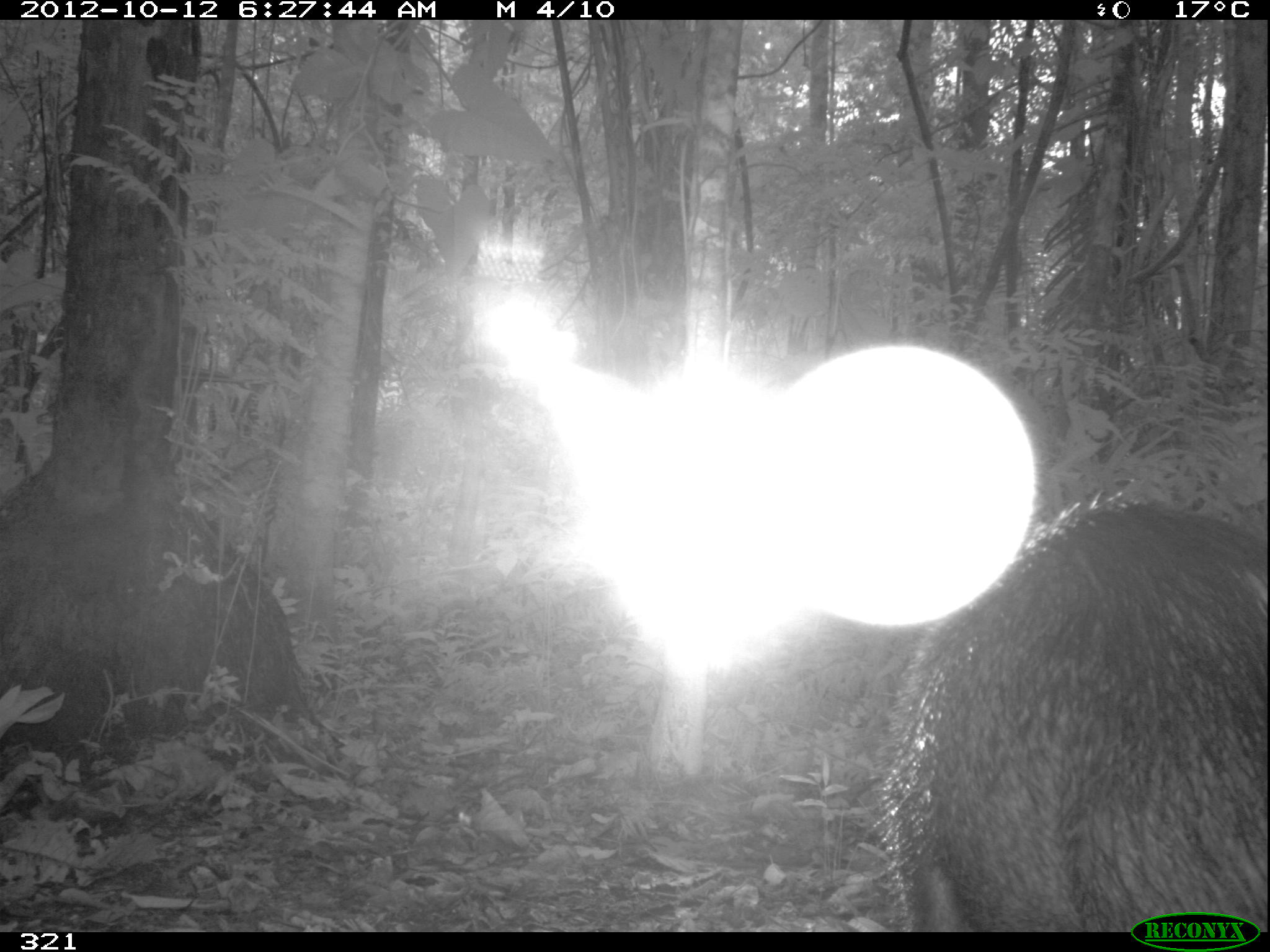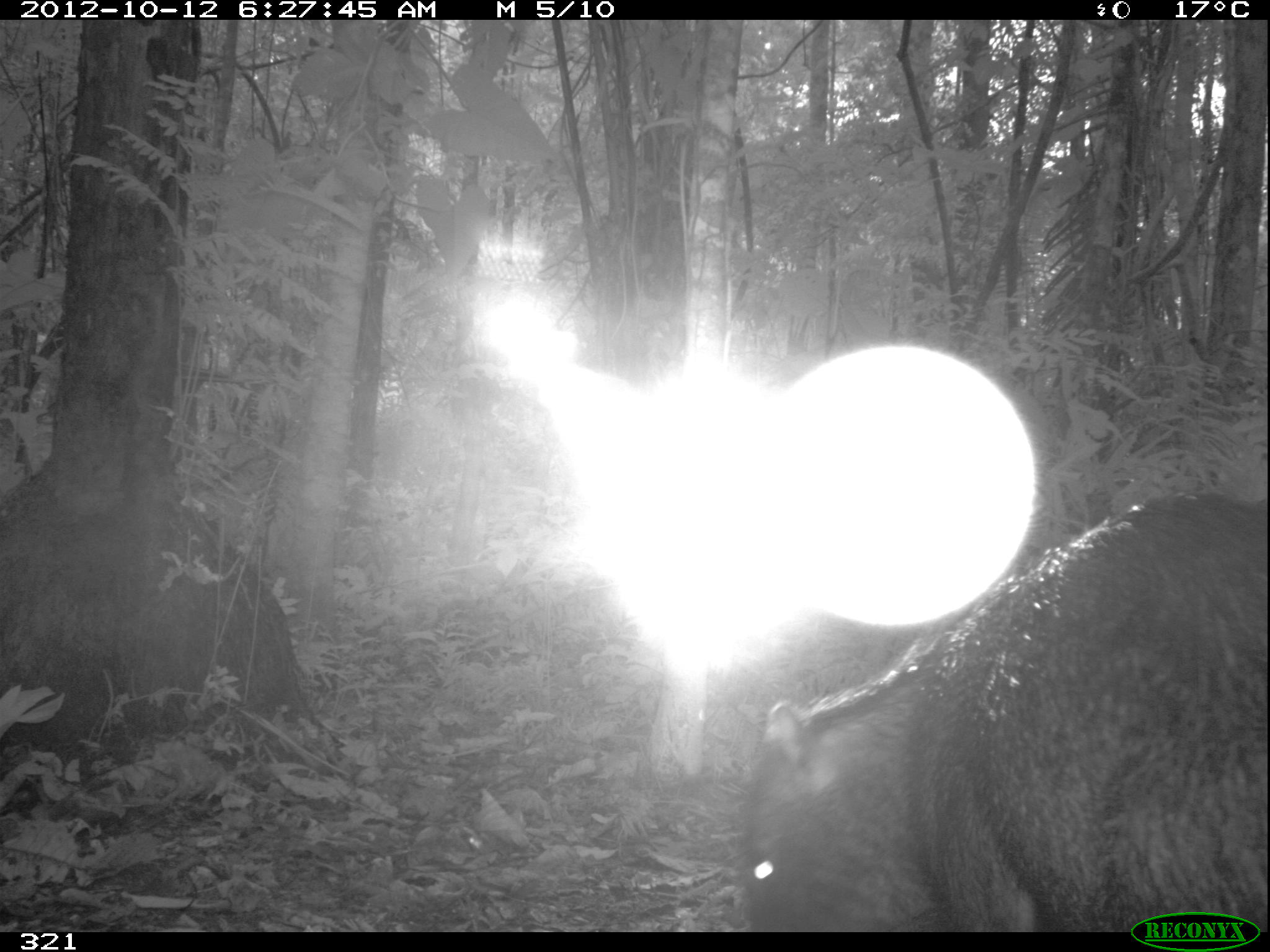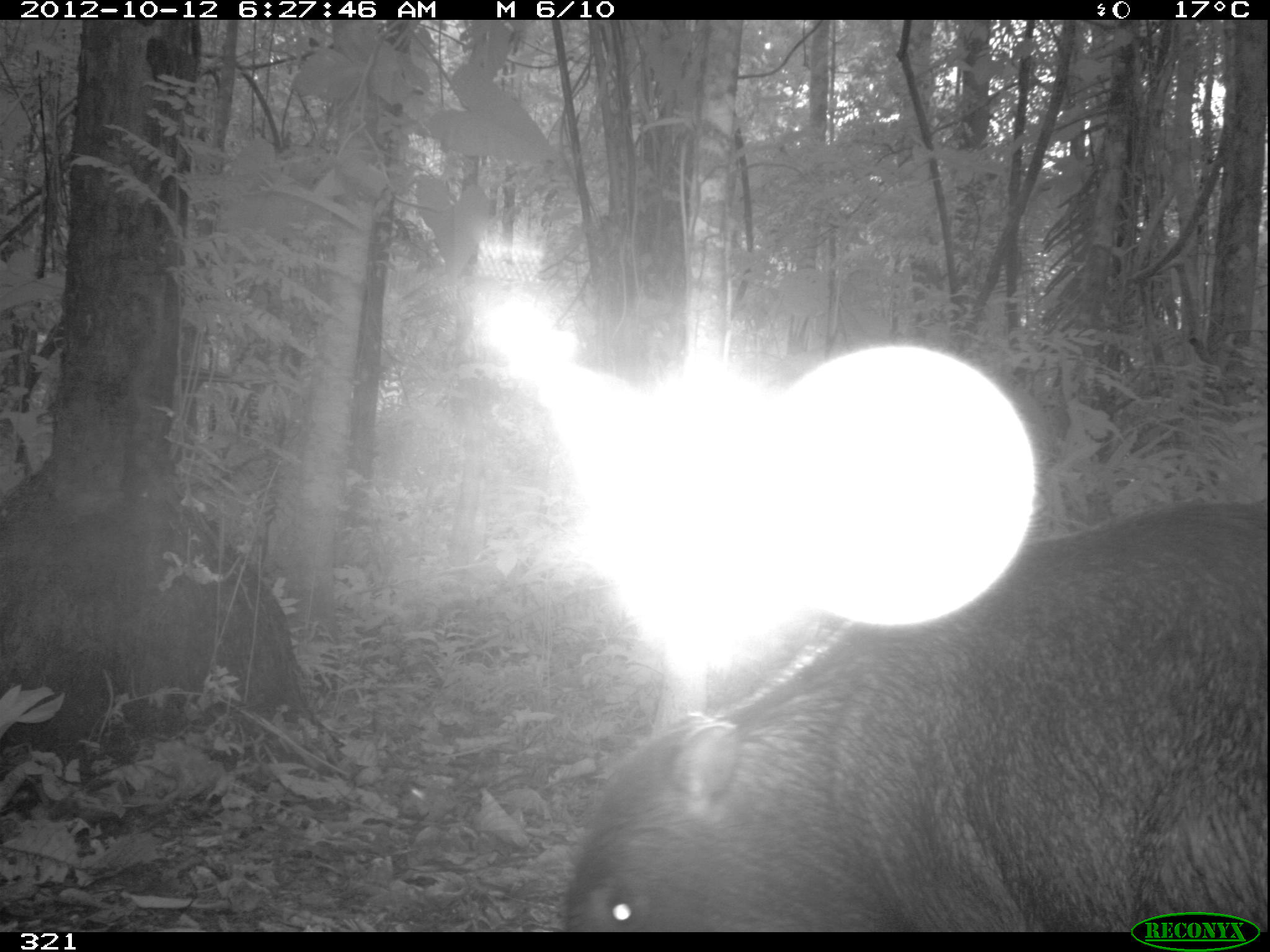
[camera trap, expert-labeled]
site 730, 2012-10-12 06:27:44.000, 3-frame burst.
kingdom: Animalia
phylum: Chordata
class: Mammalia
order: Artiodactyla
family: Tayassuidae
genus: Tayassu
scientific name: Tayassu pecari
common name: white-lipped peccary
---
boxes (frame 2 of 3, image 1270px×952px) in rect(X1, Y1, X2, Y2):
tayassu pecari: rect(741, 488, 1266, 931)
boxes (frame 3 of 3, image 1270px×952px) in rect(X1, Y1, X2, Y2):
tayassu pecari: rect(561, 488, 1266, 932)